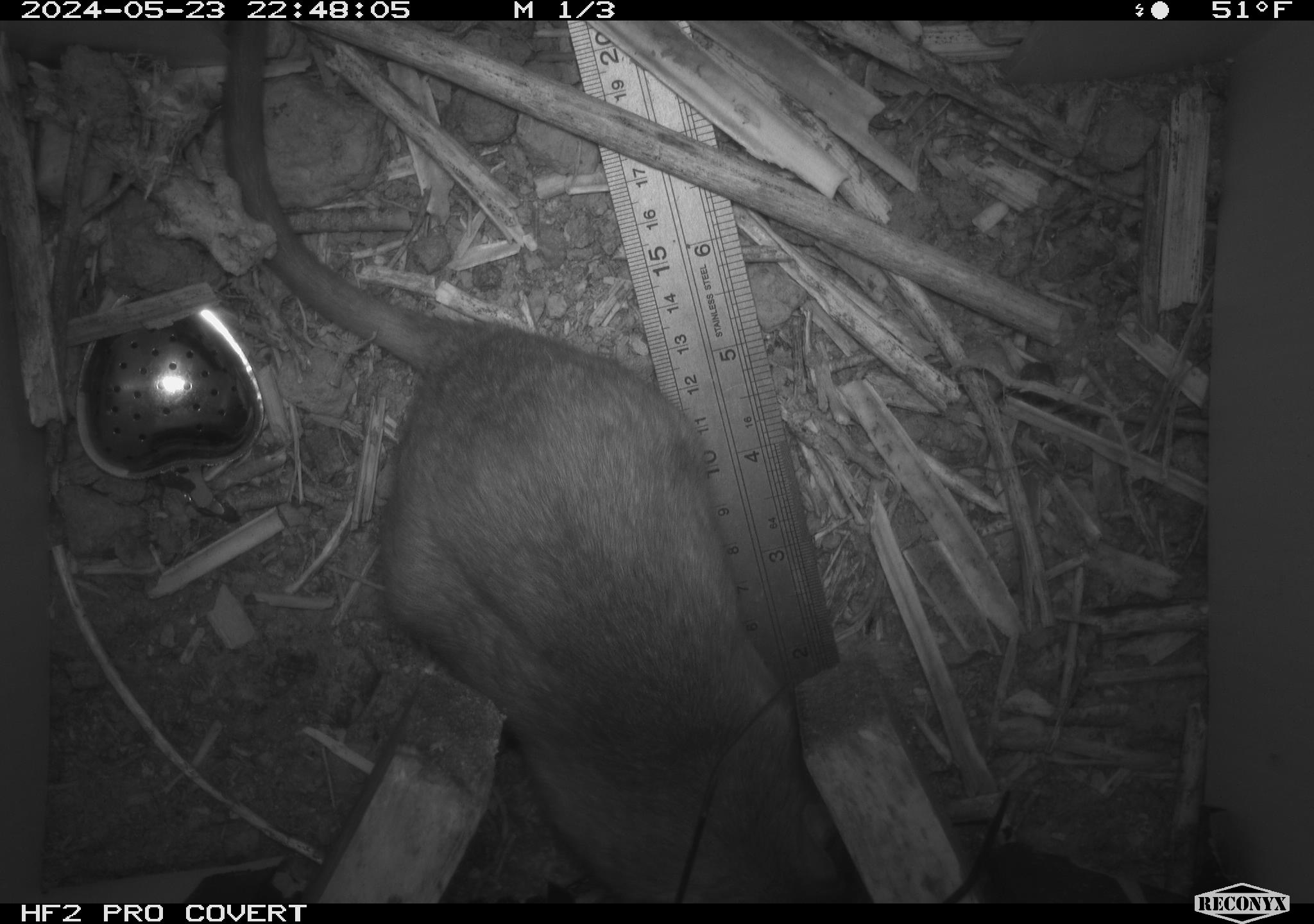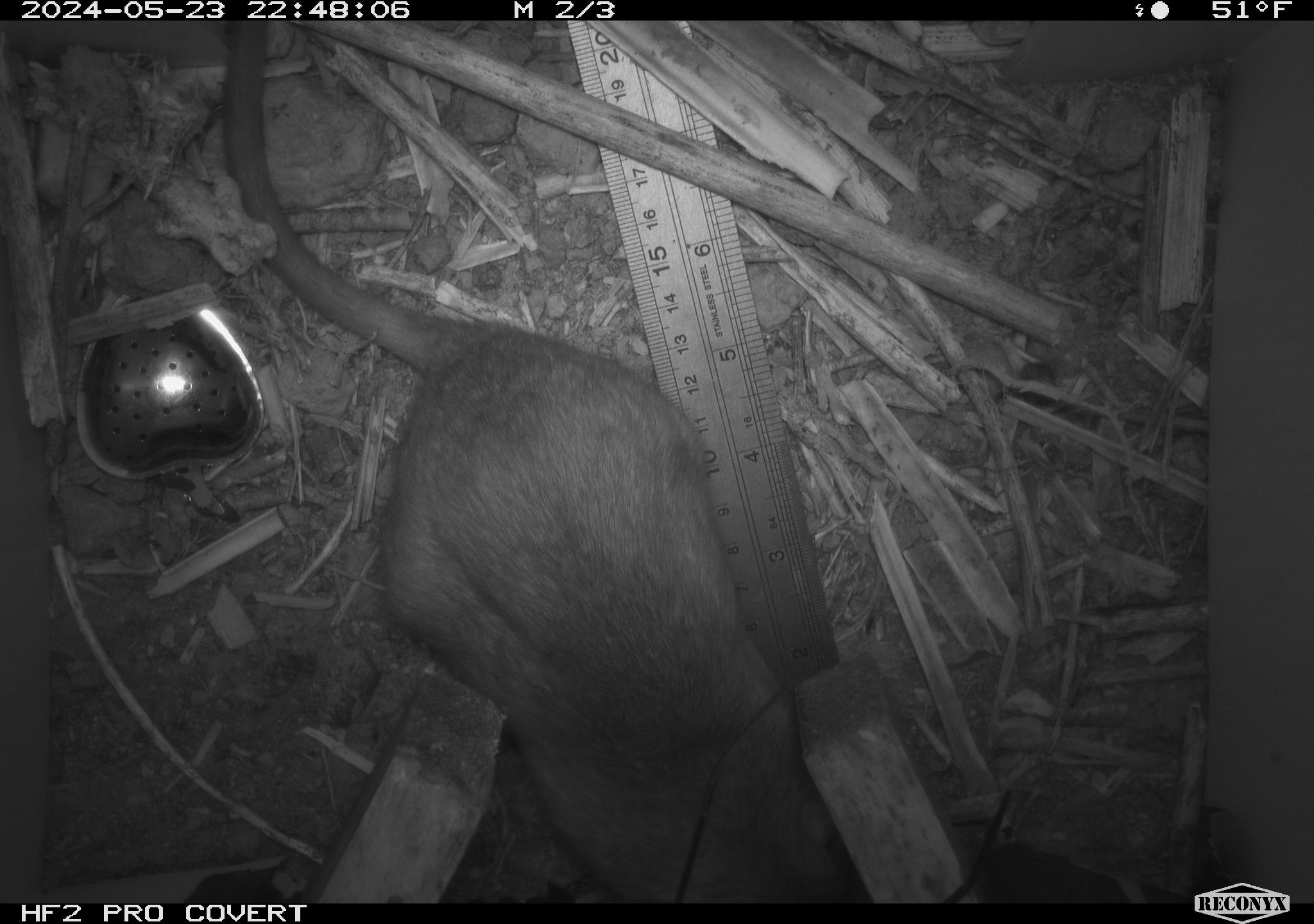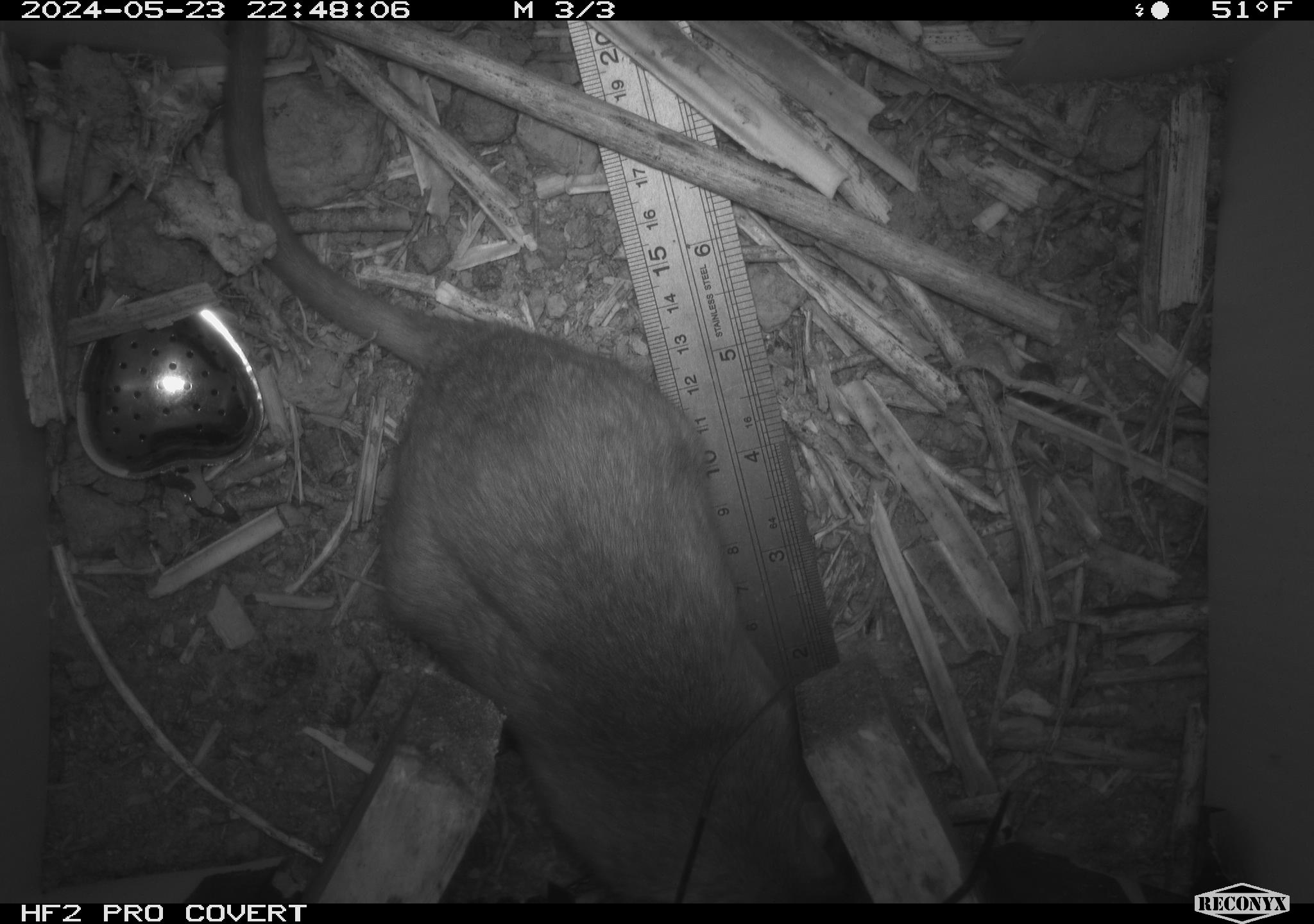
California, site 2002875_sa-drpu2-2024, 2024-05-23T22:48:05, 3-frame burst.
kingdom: Animalia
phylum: Chordata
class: Mammalia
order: Rodentia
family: Cricetidae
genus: Neotoma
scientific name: Neotoma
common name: pack rat or woodrat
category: neotoma species